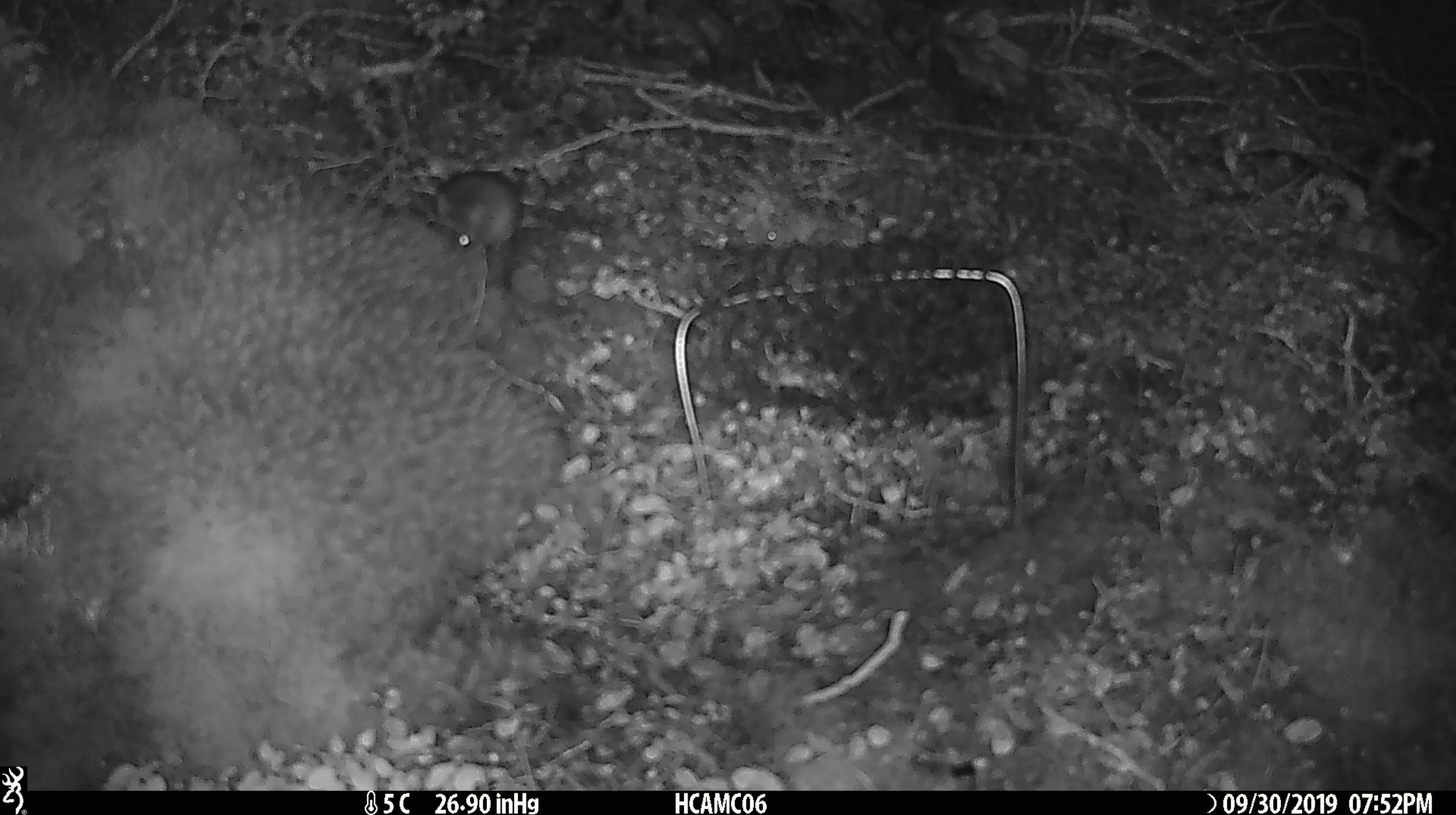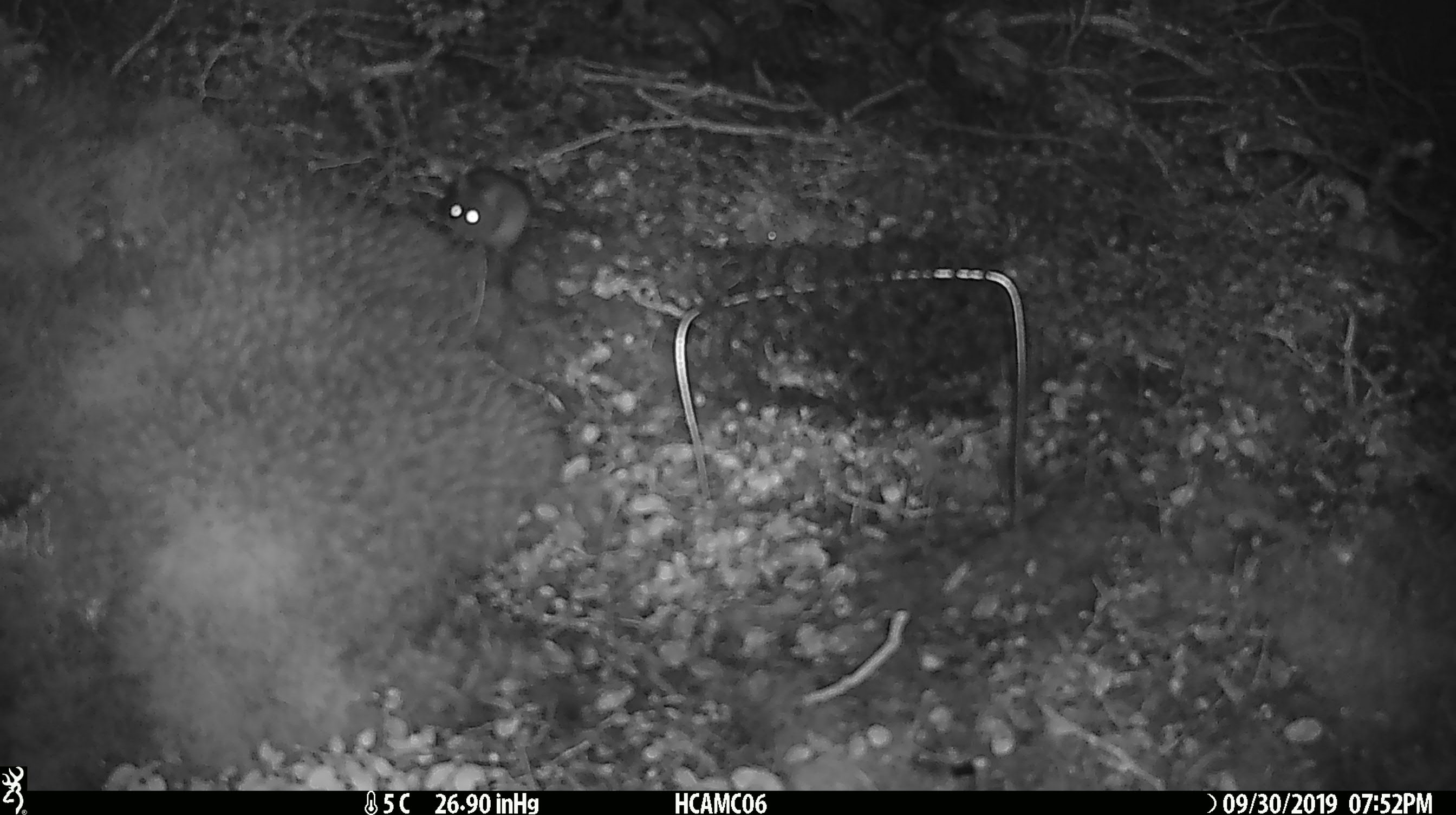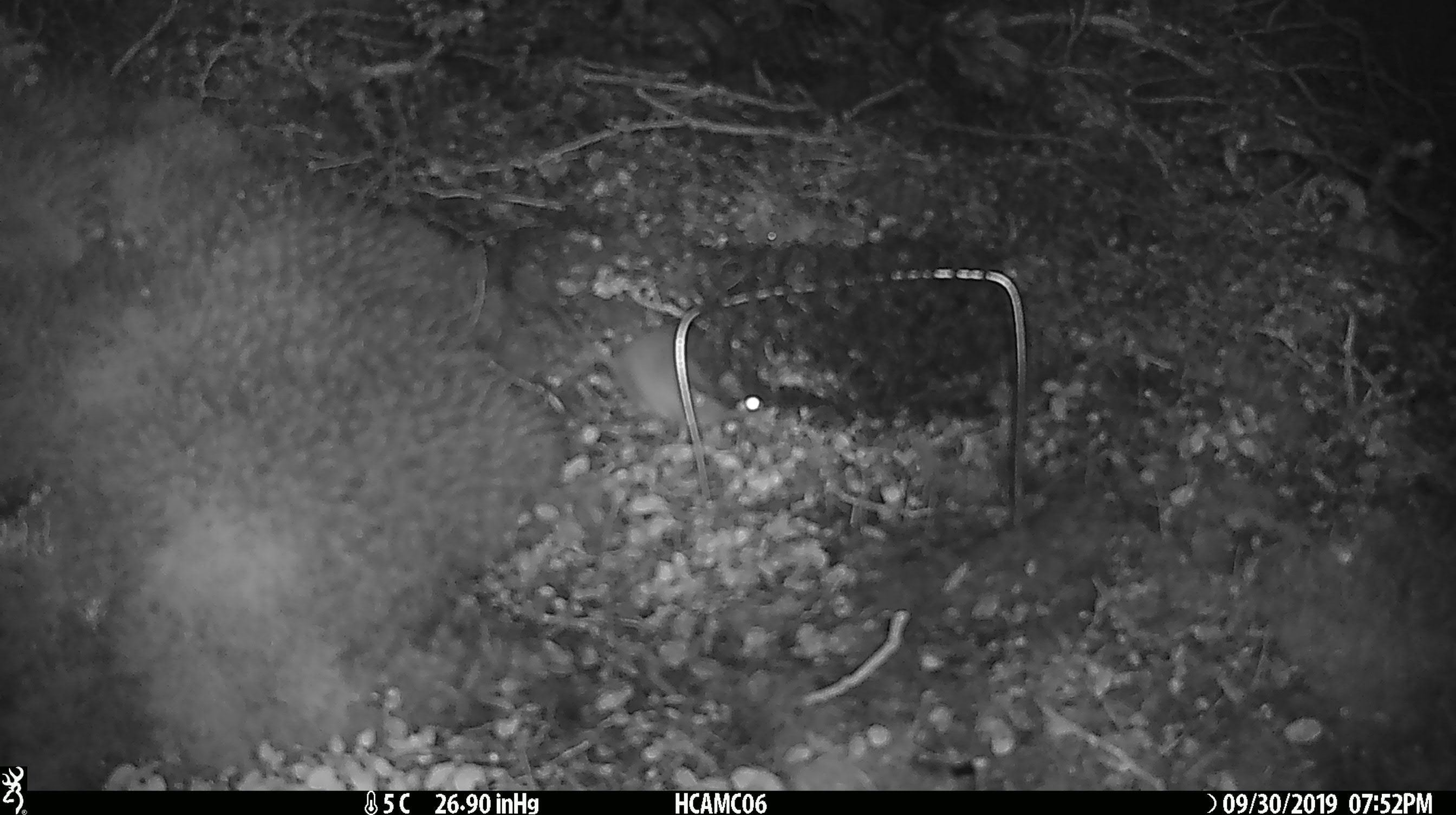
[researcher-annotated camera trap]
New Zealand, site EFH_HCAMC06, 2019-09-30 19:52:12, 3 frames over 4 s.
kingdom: Animalia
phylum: Chordata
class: Mammalia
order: Rodentia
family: Muridae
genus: Mus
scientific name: Mus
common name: mouse